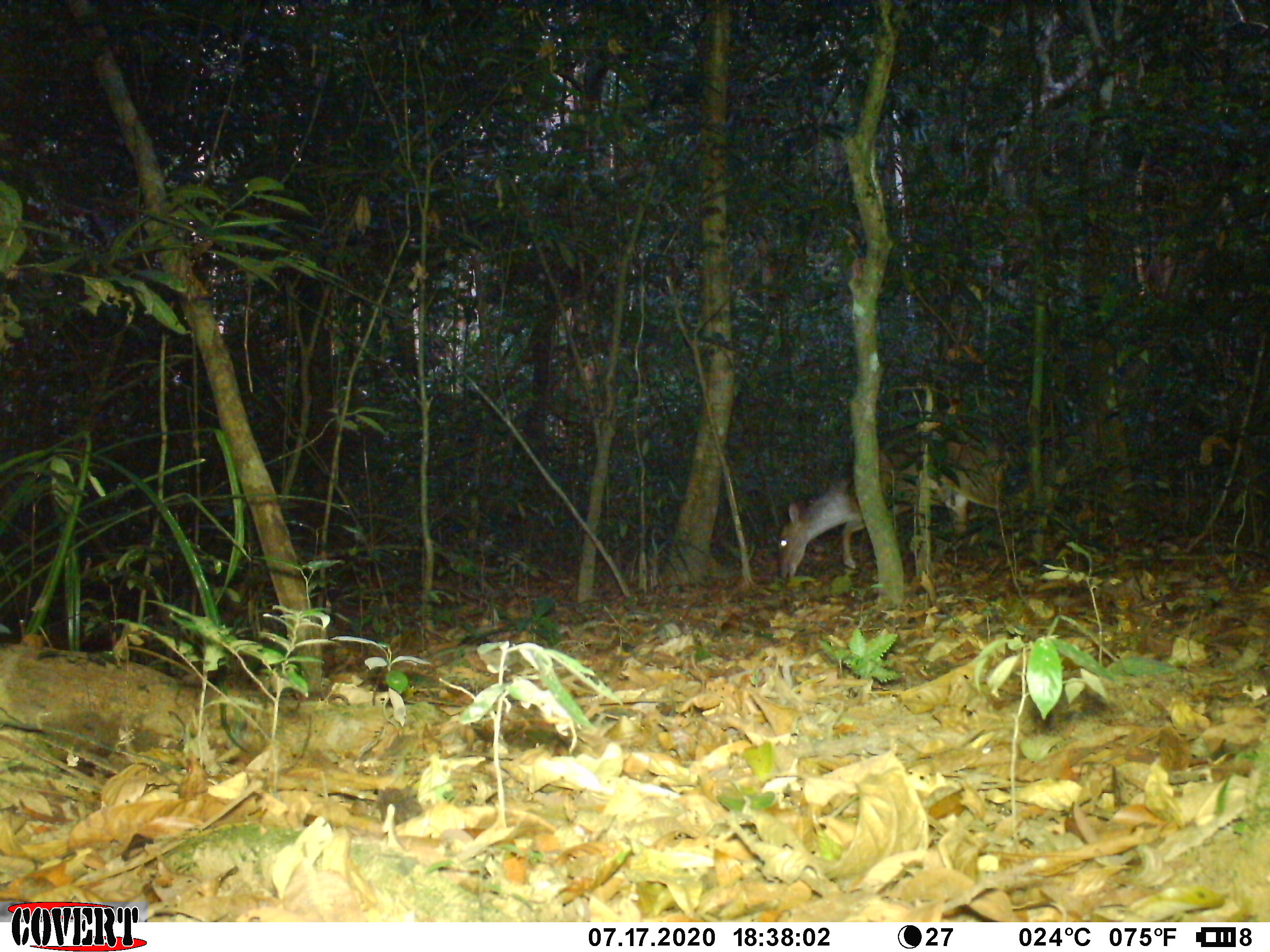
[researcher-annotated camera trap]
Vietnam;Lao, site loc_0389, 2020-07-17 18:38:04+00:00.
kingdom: Animalia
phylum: Chordata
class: Mammalia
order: Artiodactyla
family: Cervidae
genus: Muntiacus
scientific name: Muntiacus vuquangensis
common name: large-antlered muntjac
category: large antlered muntjac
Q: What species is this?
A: Large antlered muntjac (large-antlered muntjac) (Muntiacus vuquangensis).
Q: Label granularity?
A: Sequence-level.